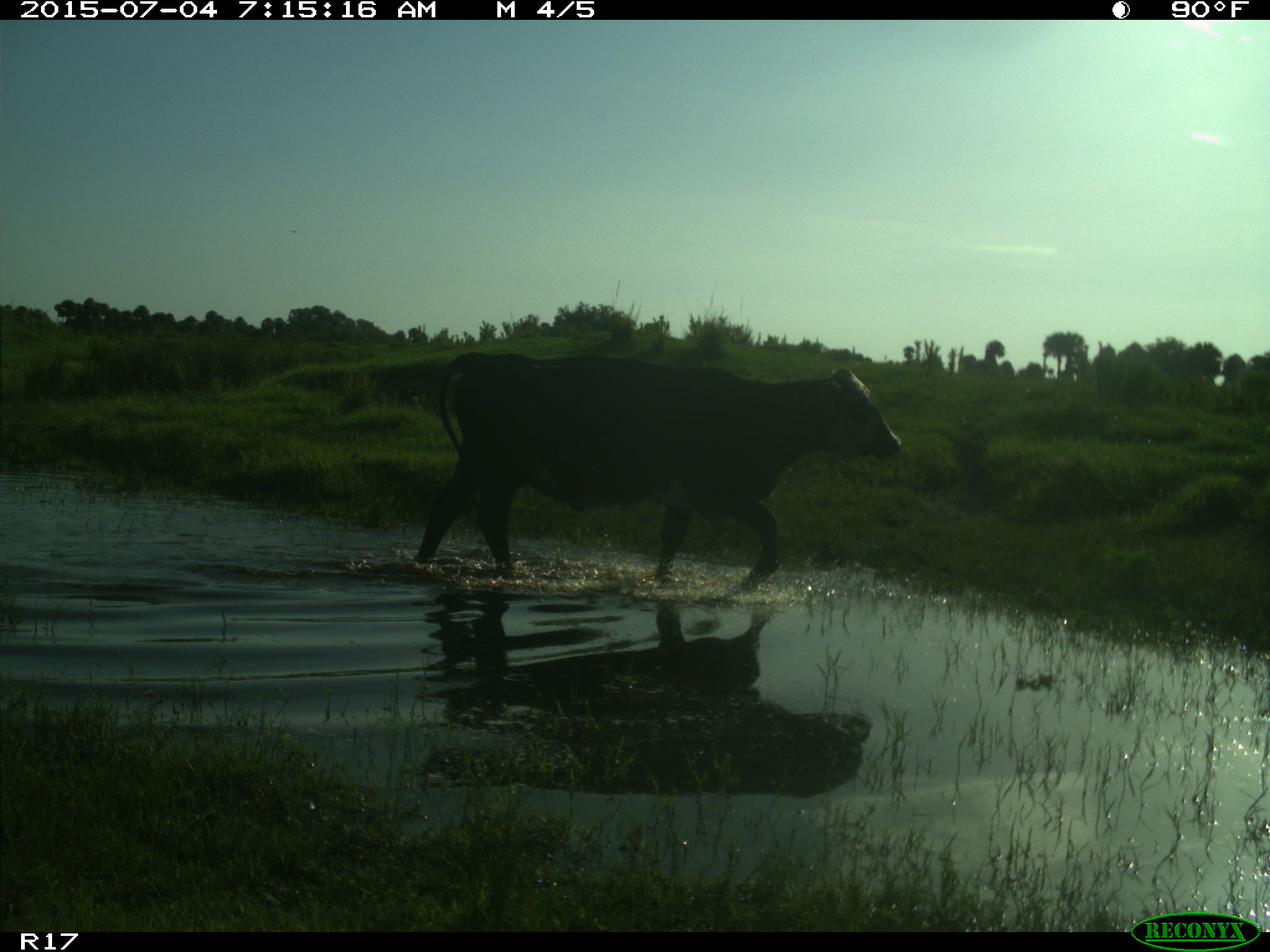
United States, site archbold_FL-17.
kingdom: Animalia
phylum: Chordata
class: Mammalia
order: Artiodactyla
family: Bovidae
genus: Bos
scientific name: Bos taurus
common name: domestic cow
Bos taurus (domestic cow).